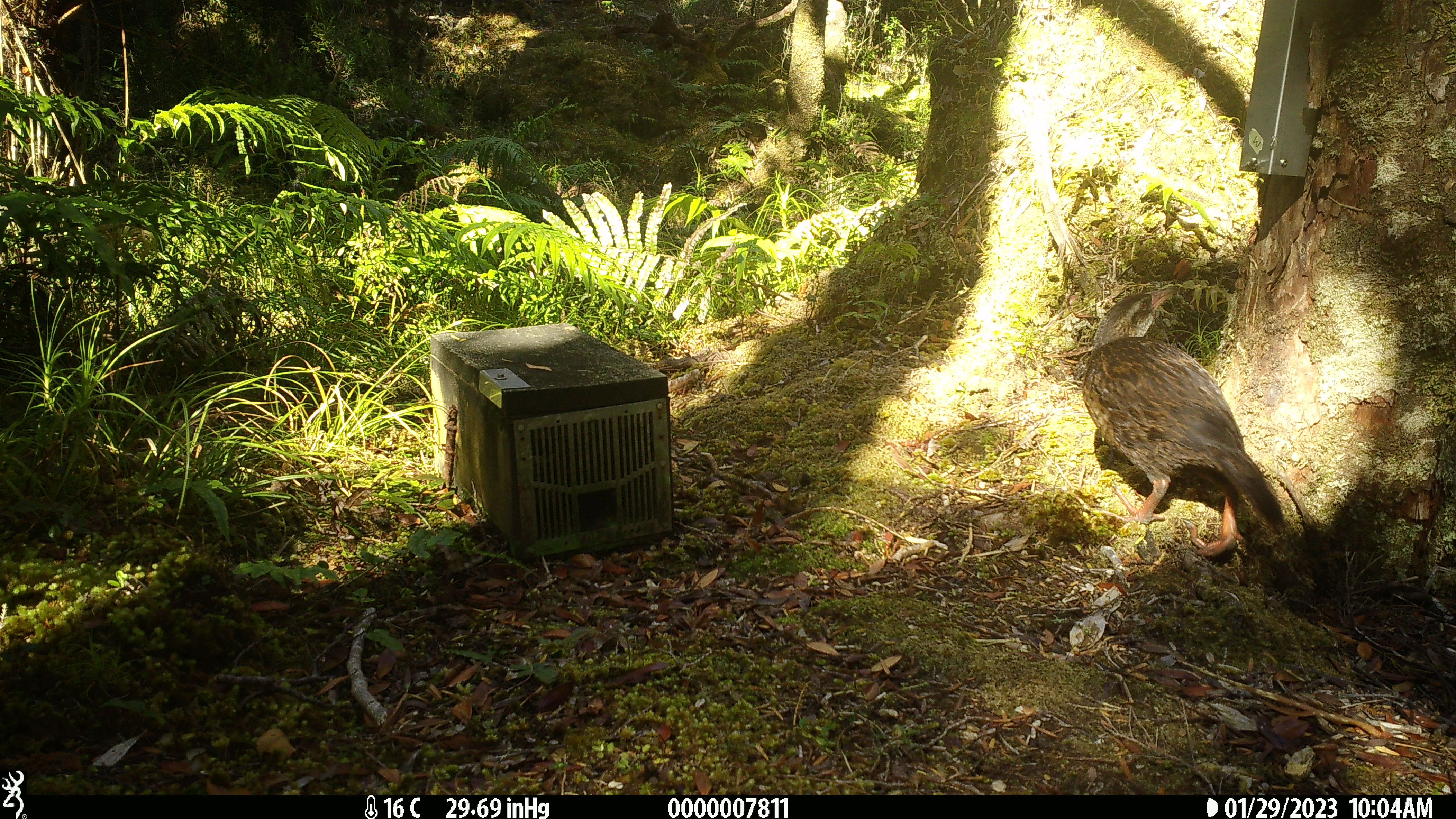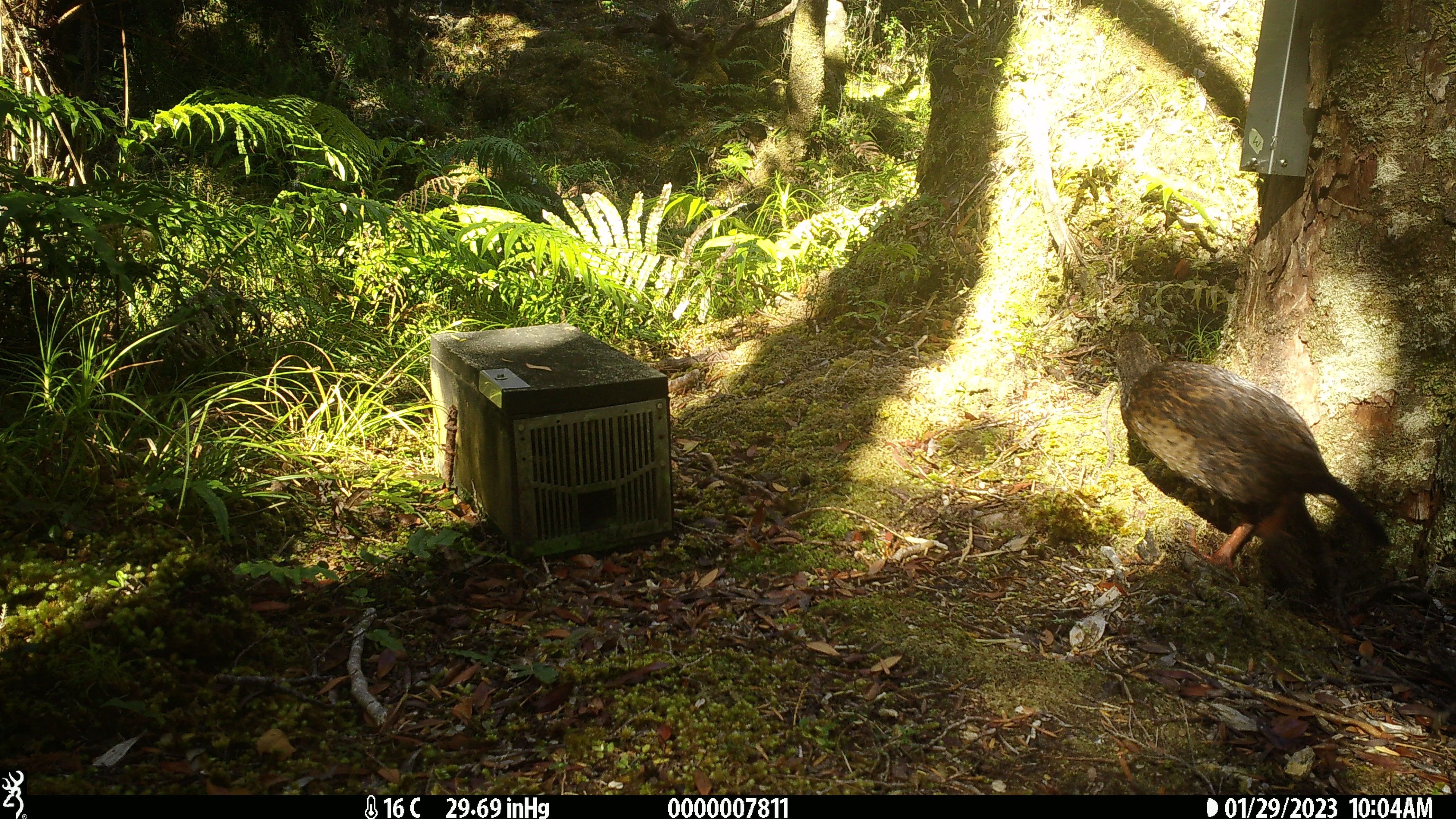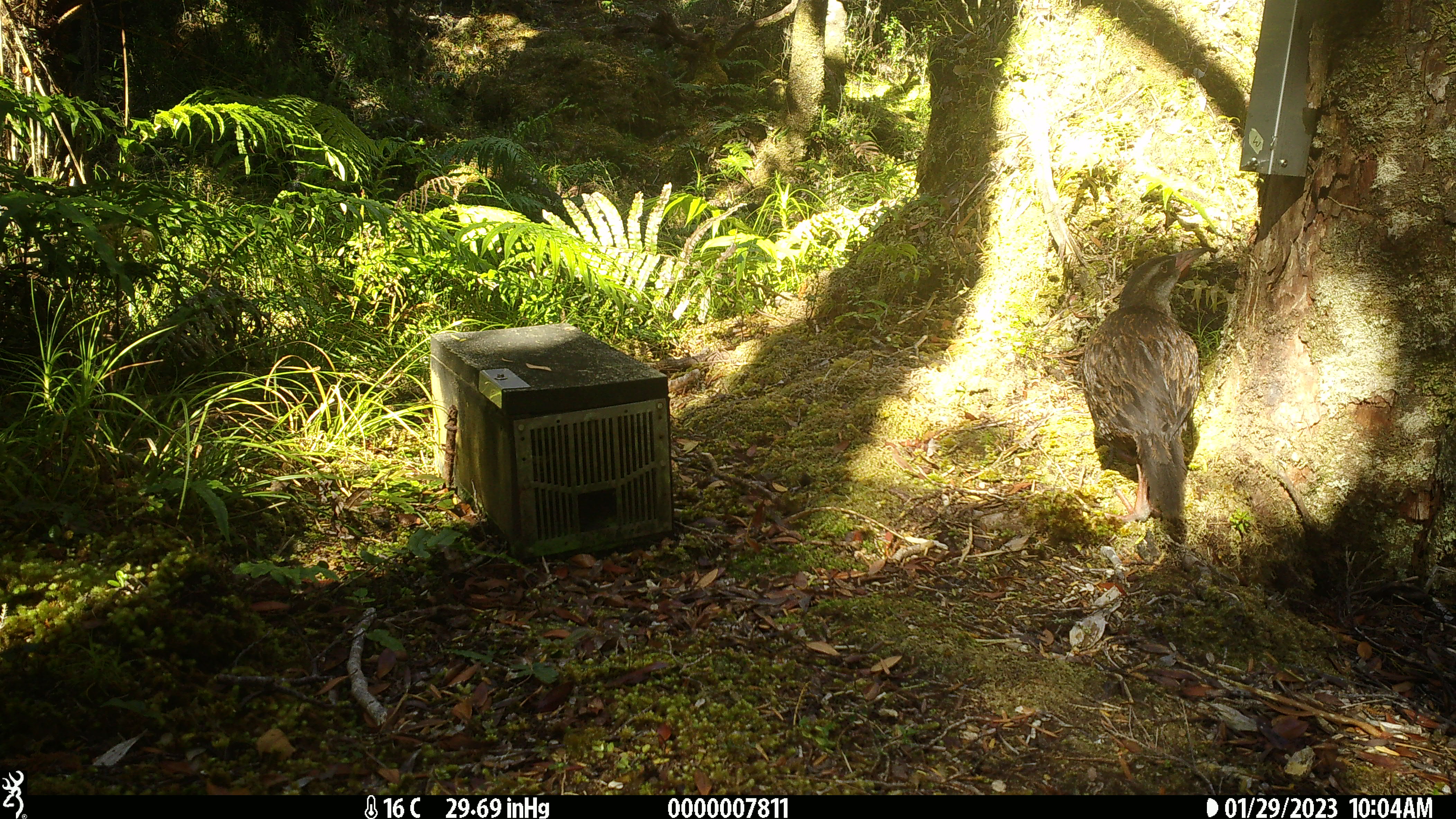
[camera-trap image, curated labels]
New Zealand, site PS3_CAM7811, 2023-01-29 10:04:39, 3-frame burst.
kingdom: Animalia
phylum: Chordata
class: Aves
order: Gruiformes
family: Rallidae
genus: Gallirallus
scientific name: Gallirallus australis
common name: weka